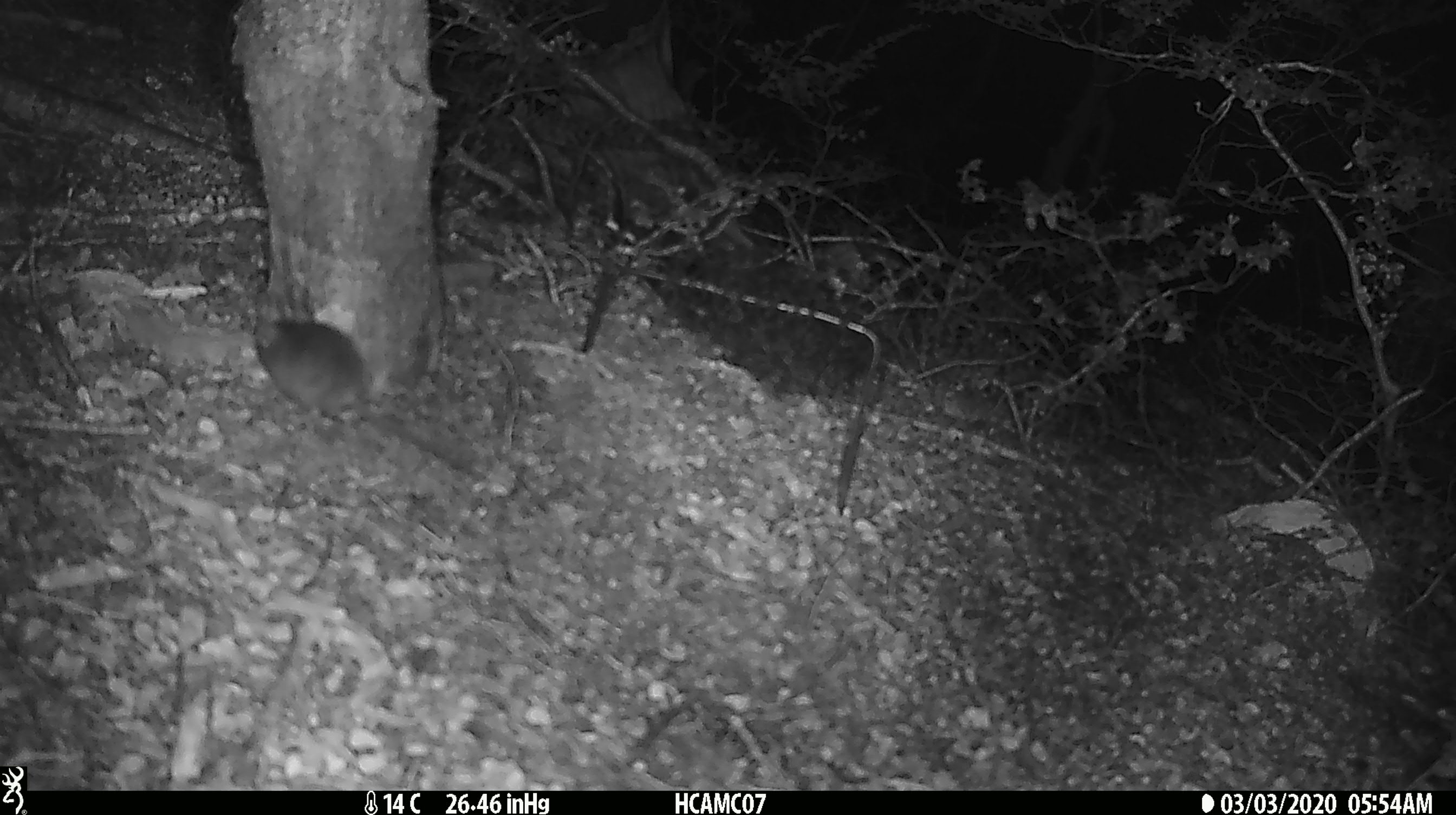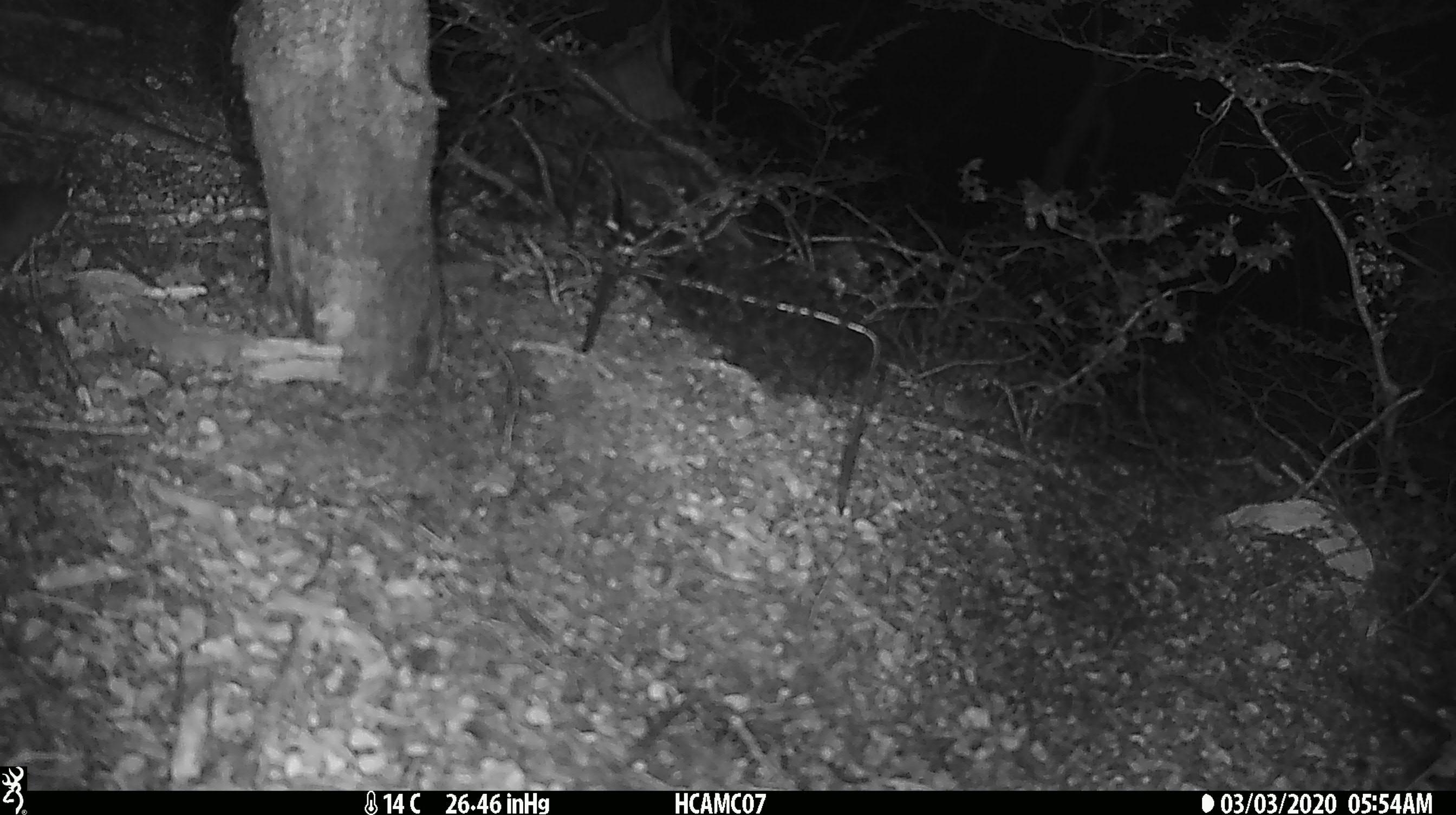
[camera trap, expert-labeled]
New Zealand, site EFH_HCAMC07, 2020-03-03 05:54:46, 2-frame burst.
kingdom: Animalia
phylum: Chordata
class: Mammalia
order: Rodentia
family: Muridae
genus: Mus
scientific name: Mus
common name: mouse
Mouse (Mus).